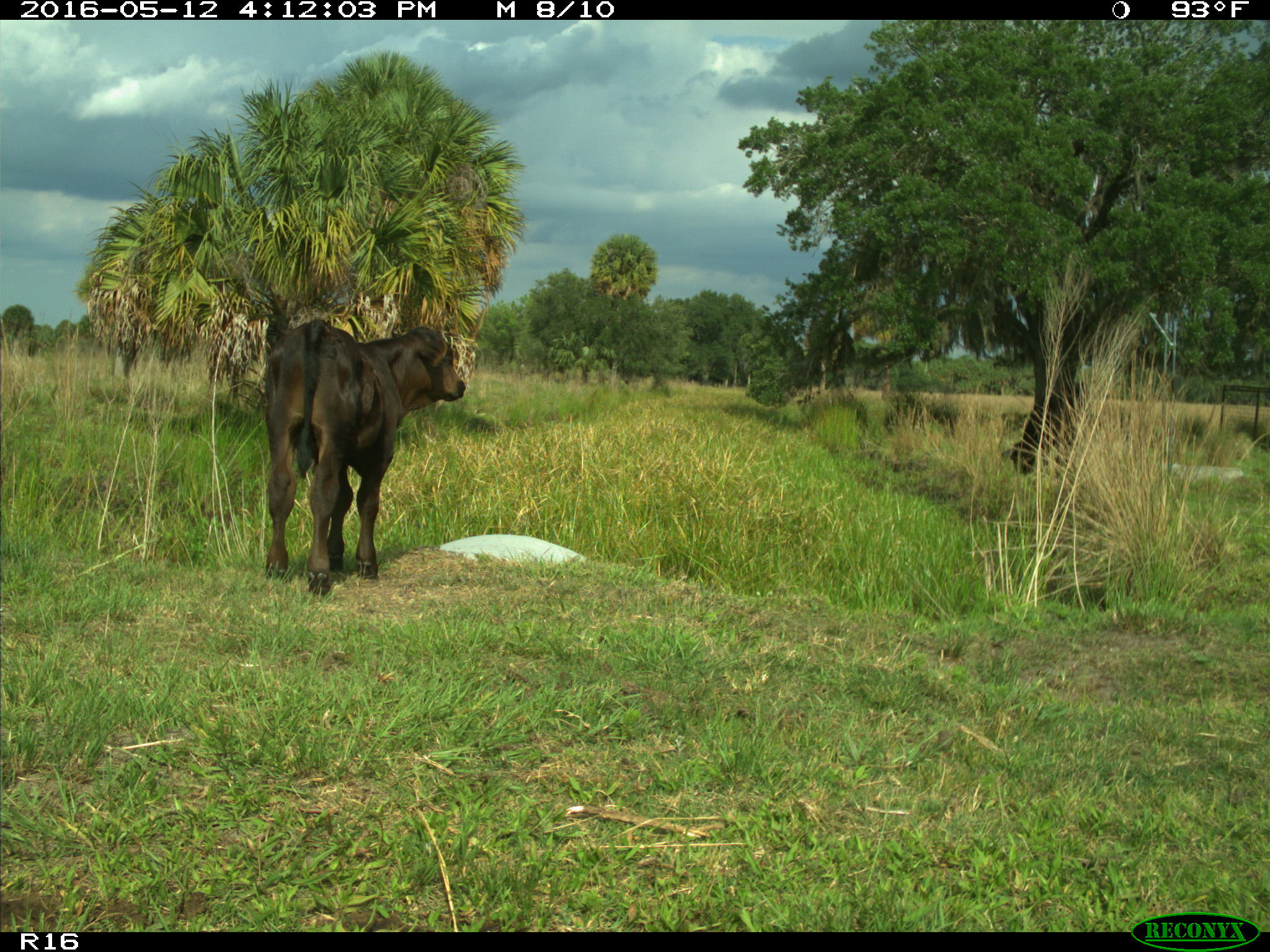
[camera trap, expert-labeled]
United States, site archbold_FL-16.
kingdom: Animalia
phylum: Chordata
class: Mammalia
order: Artiodactyla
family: Bovidae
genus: Bos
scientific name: Bos taurus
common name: domestic cow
Bos taurus (domestic cow).